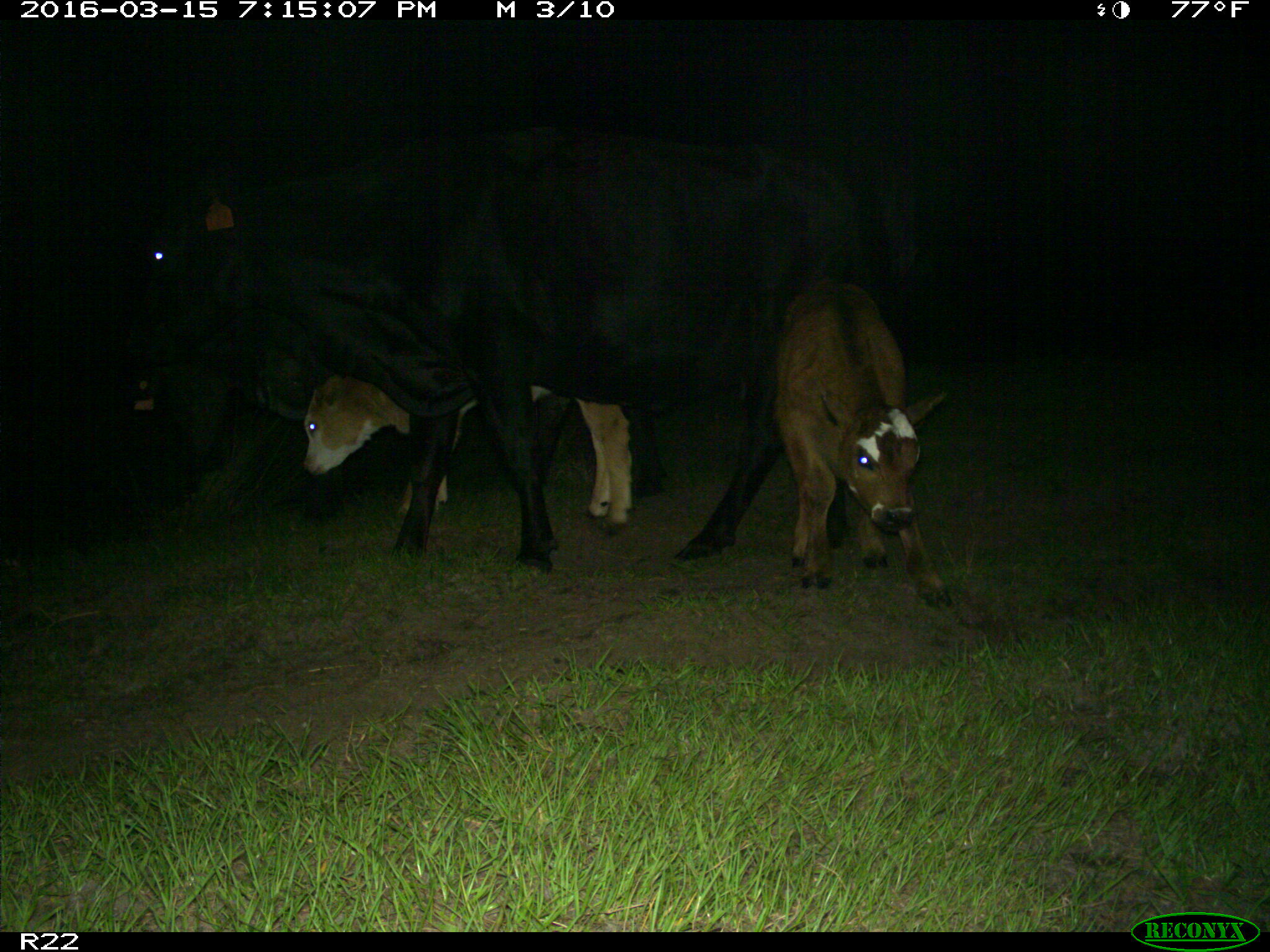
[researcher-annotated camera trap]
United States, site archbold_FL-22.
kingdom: Animalia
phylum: Chordata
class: Mammalia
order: Artiodactyla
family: Bovidae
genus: Bos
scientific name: Bos taurus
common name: domestic cow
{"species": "Bos taurus (domestic cow)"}